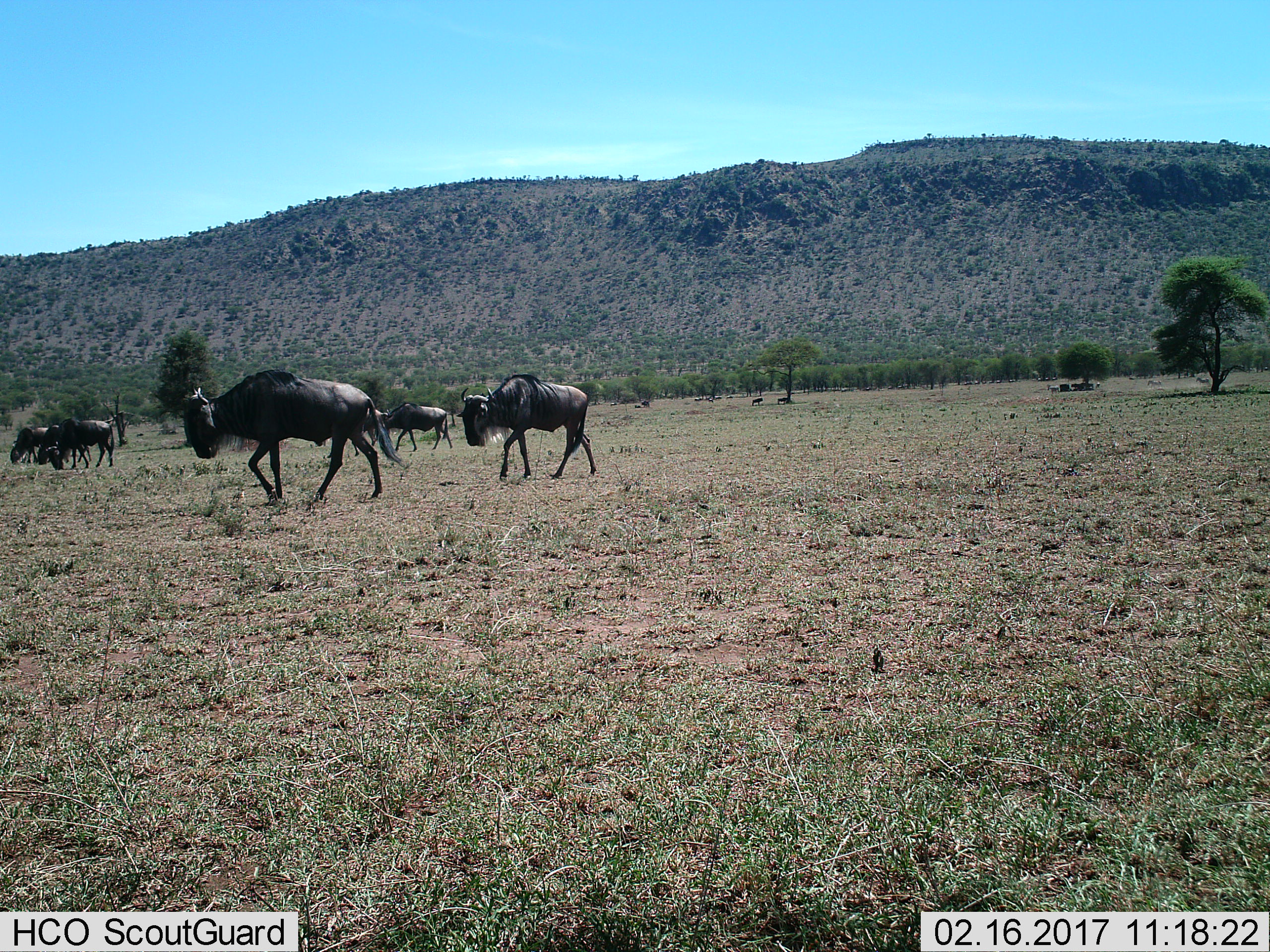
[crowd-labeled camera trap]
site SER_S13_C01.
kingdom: Animalia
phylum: Chordata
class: Mammalia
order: Artiodactyla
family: Bovidae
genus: Connochaetes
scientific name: Connochaetes taurinus taurinus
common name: blue wildebeest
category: wildebeestblue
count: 5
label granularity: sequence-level